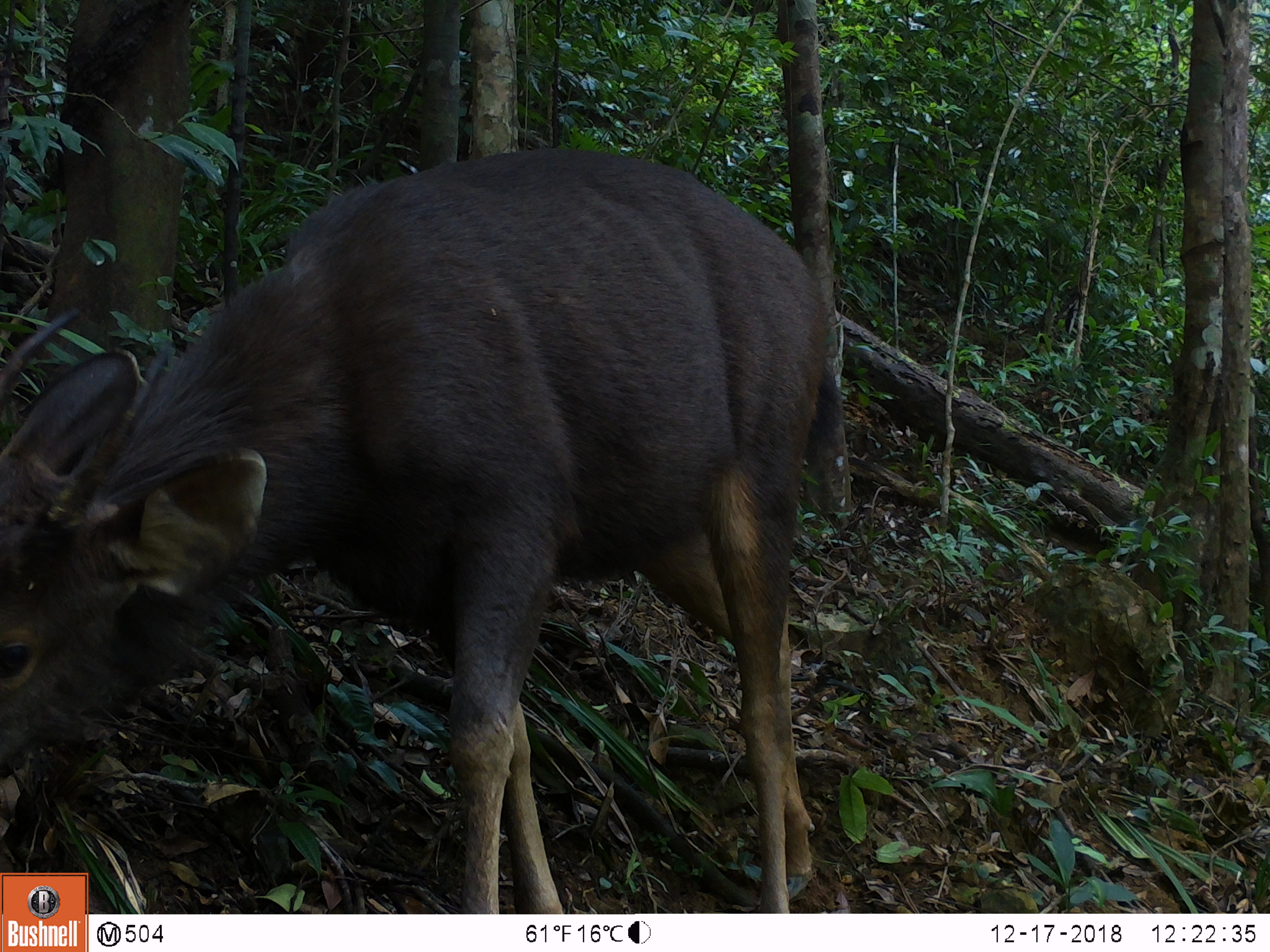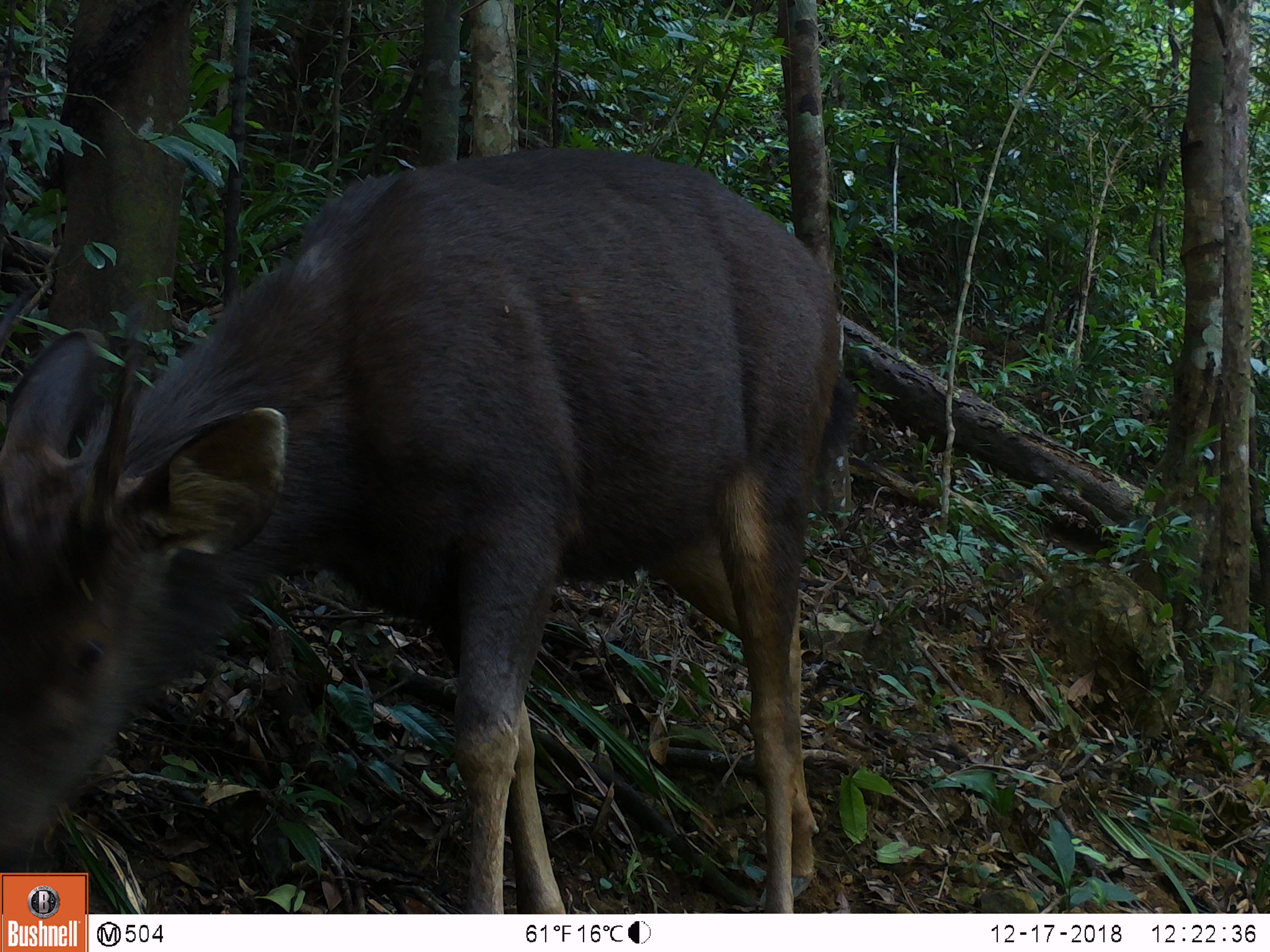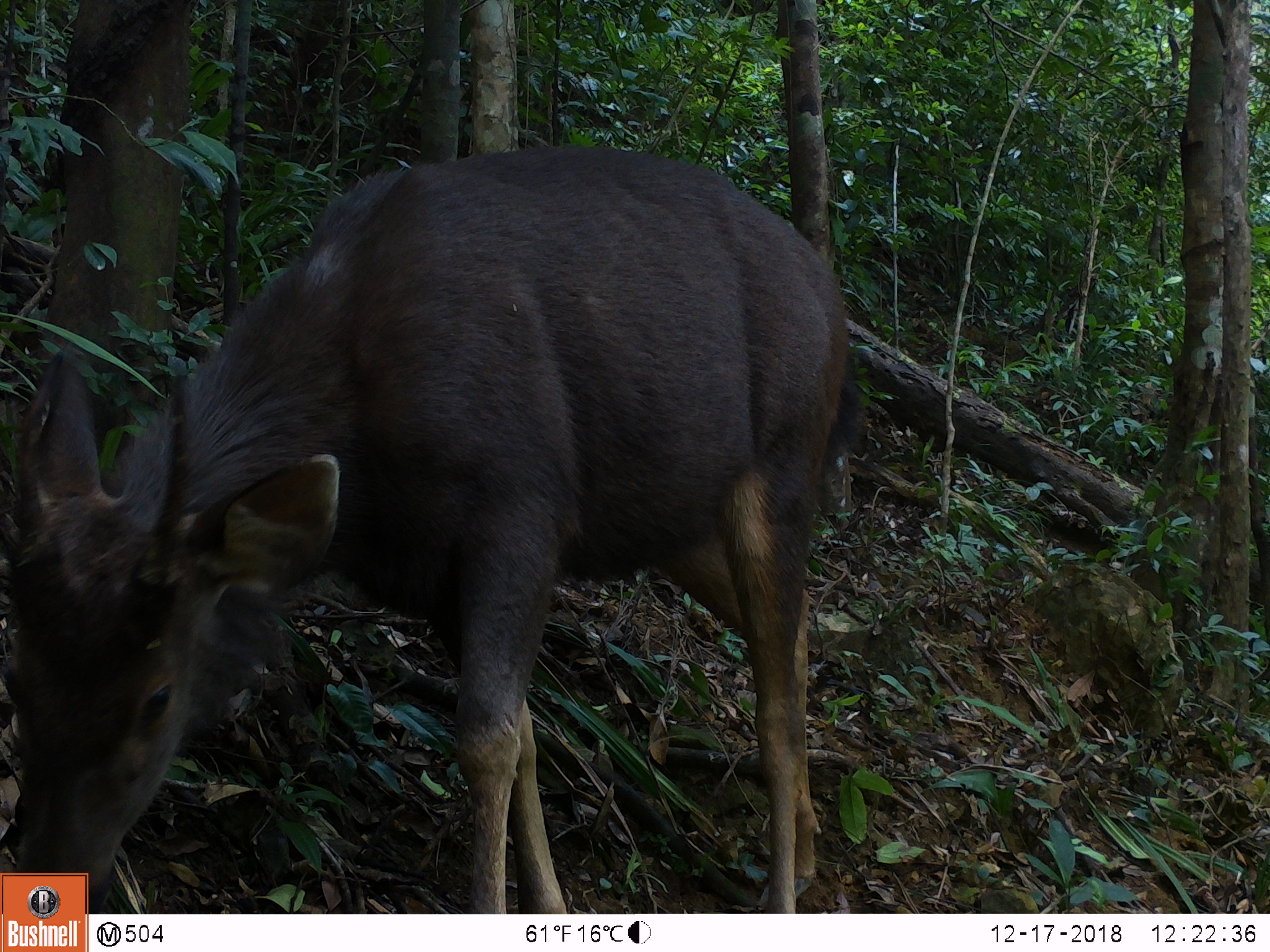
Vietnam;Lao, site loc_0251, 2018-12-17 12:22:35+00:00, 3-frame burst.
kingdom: Animalia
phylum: Chordata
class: Mammalia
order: Artiodactyla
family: Cervidae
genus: Rusa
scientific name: Rusa unicolor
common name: sambar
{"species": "sambar (Rusa unicolor)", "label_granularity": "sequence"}